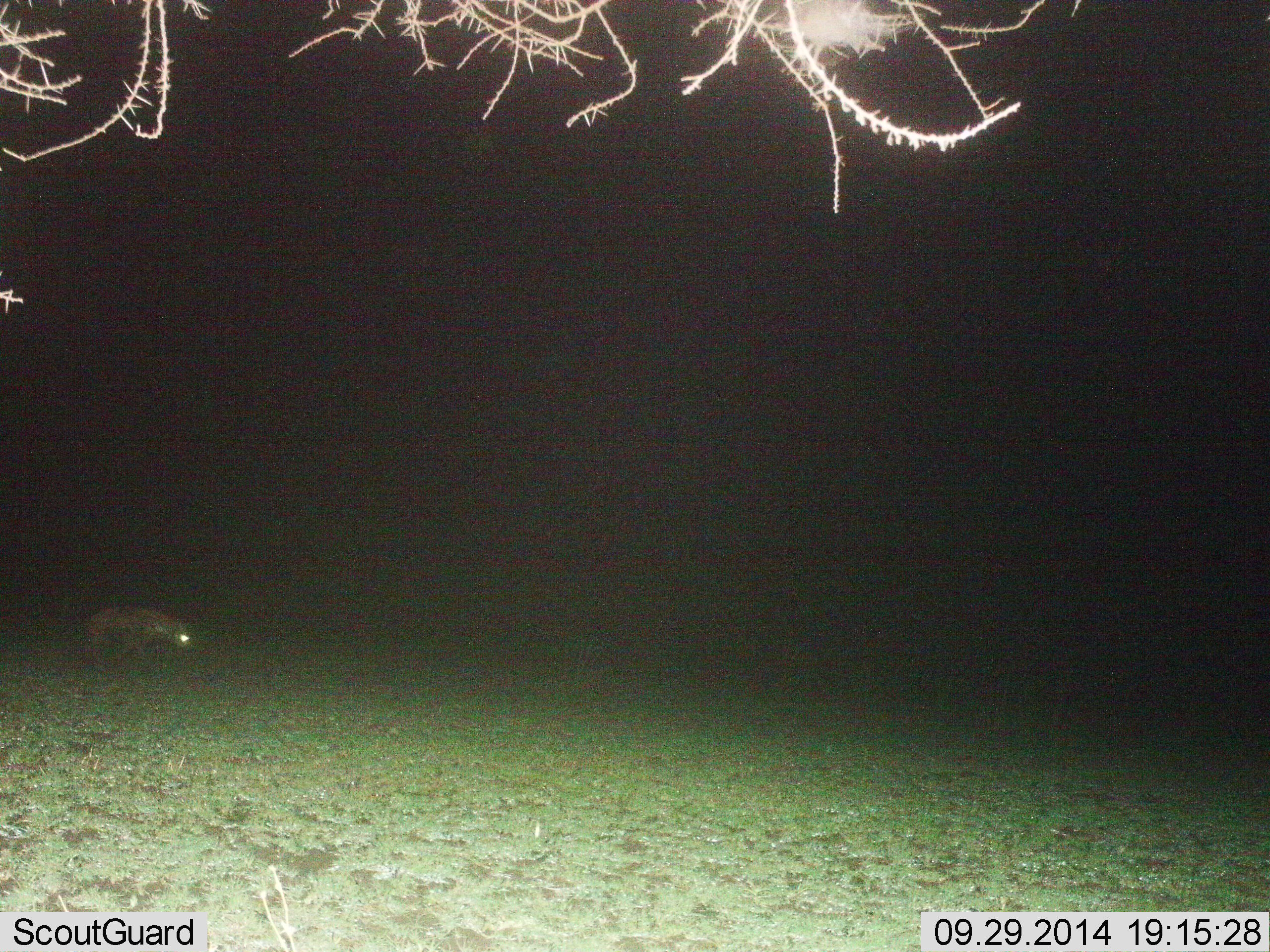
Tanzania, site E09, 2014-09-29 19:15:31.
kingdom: Animalia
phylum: Chordata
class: Mammalia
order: Carnivora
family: Hyaenidae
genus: Crocuta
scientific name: Crocuta crocuta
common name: spotted hyena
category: hyenaspotted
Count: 1.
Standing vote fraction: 10%.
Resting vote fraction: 0%.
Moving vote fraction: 90%.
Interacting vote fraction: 0%.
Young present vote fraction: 0%.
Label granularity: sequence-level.